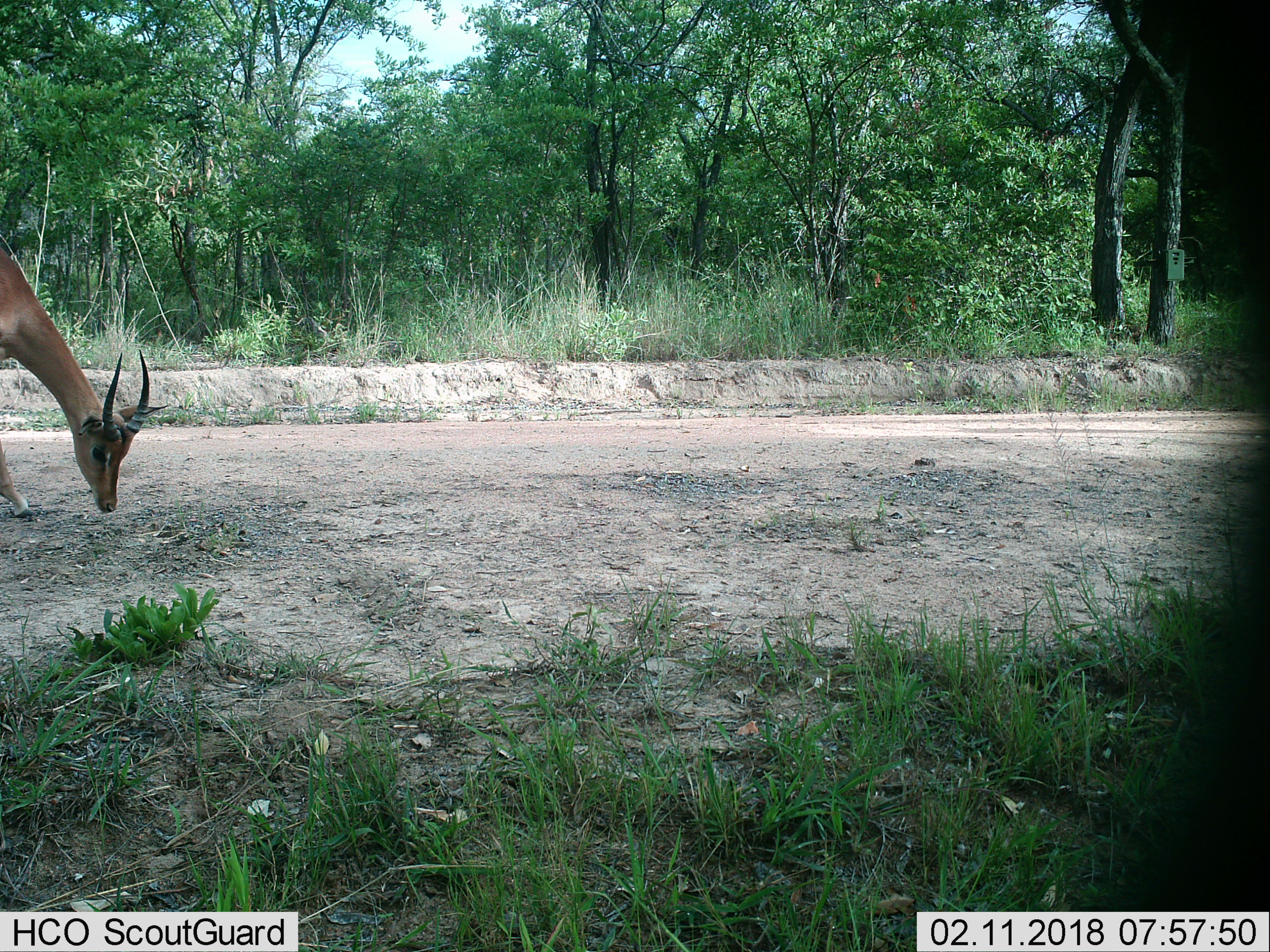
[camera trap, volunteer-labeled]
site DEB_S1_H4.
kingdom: Animalia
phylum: Chordata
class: Mammalia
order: Artiodactyla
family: Bovidae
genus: Aepyceros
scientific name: Aepyceros melampus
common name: impala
Impala (Aepyceros melampus), count 1. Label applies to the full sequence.